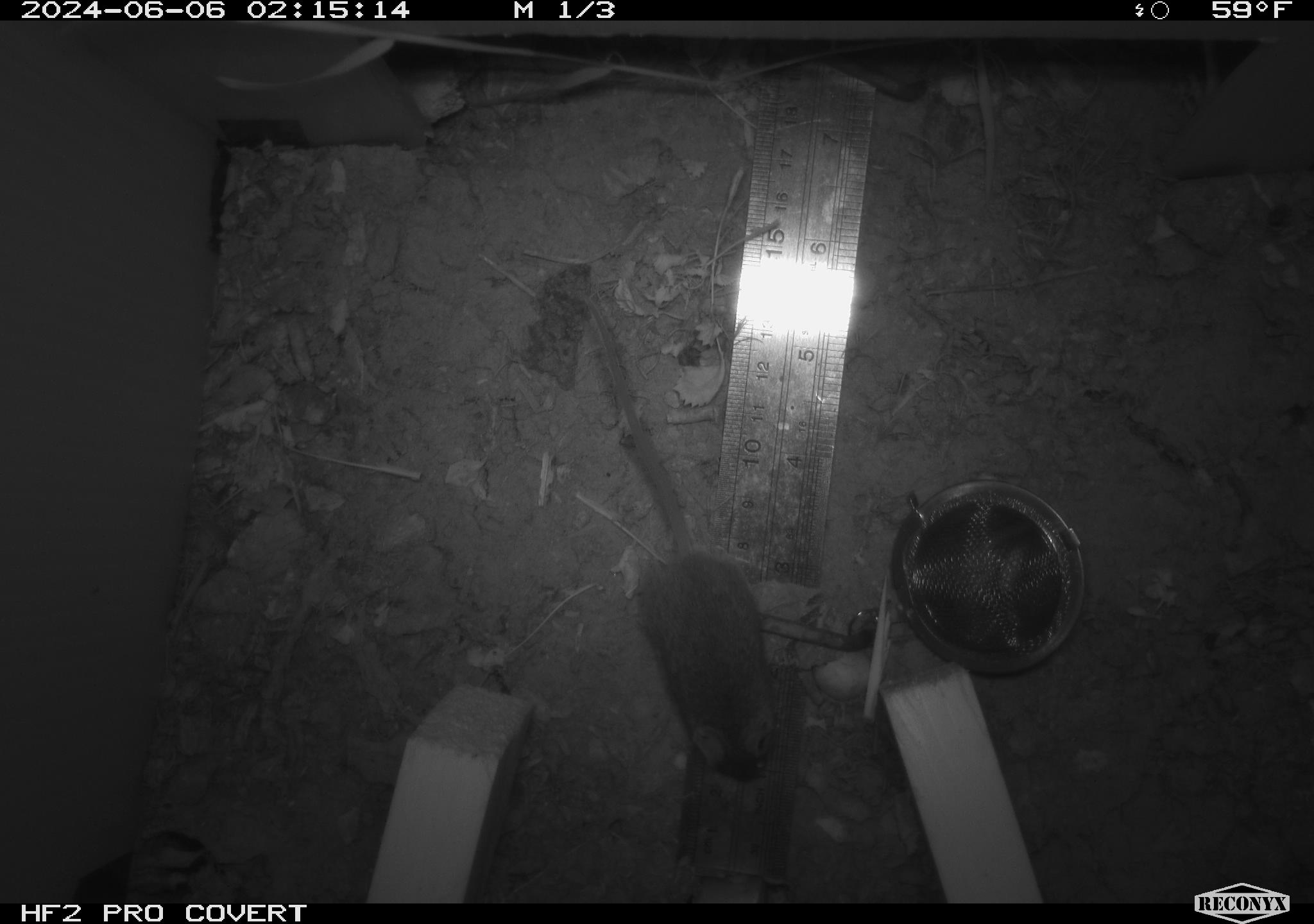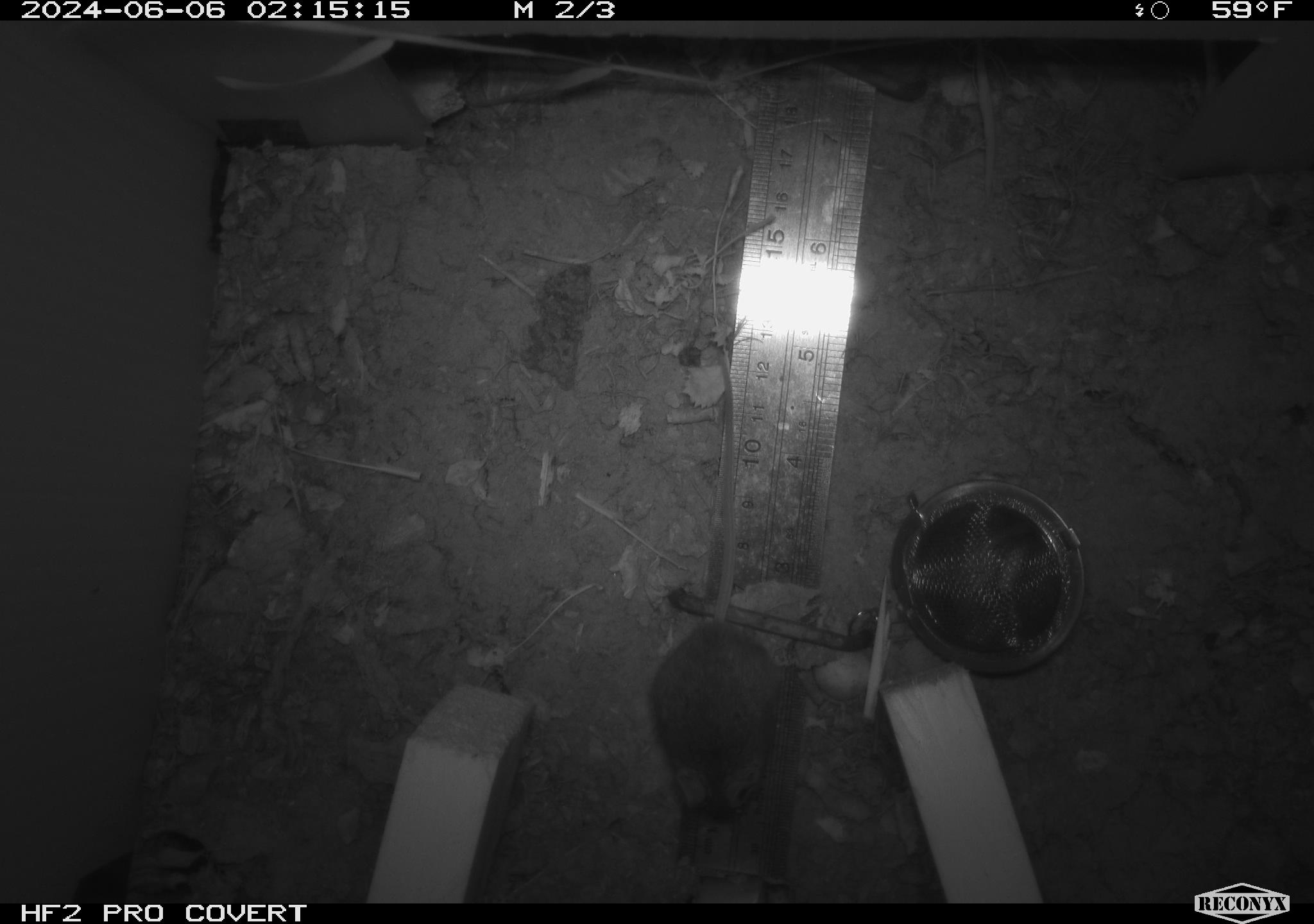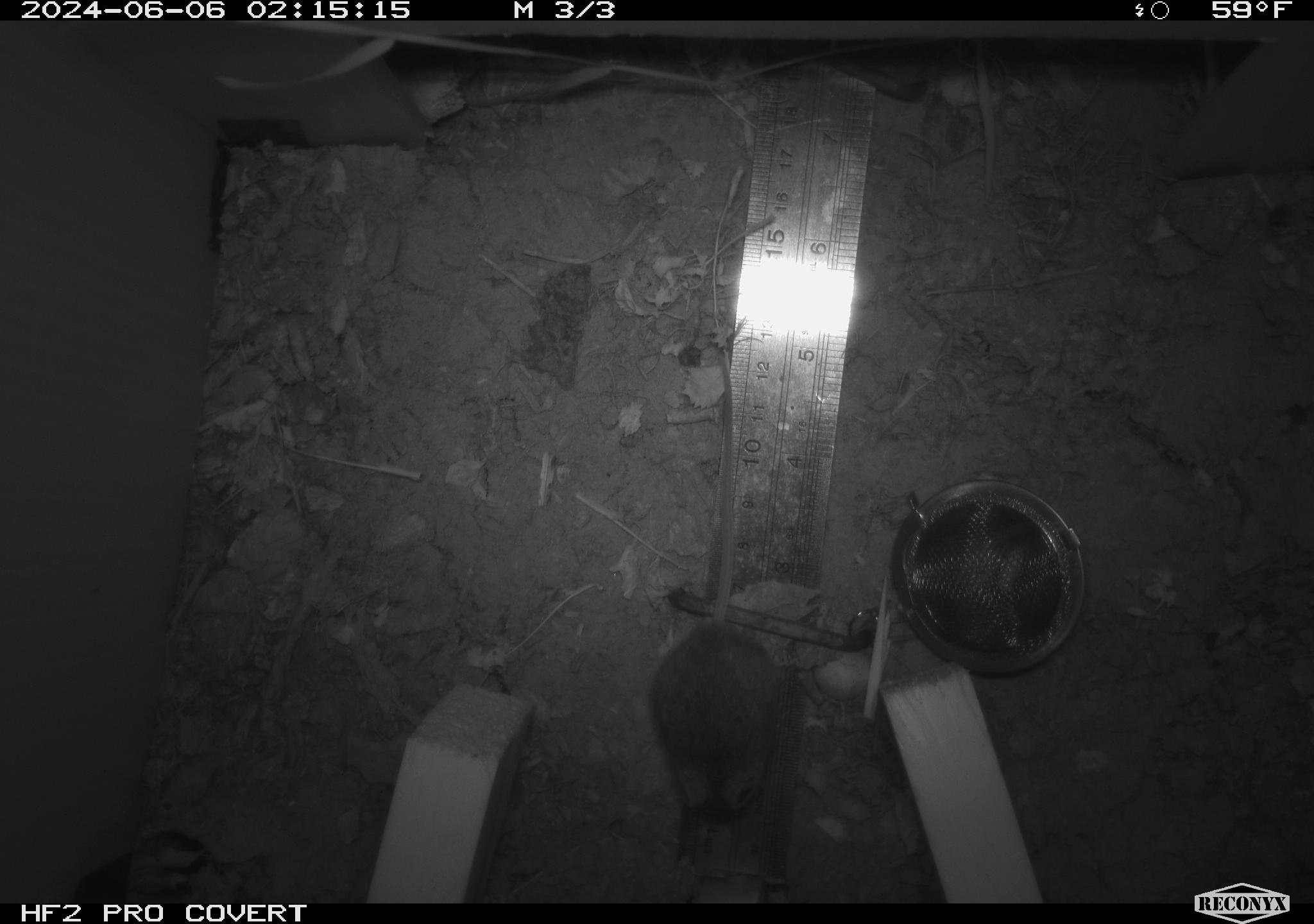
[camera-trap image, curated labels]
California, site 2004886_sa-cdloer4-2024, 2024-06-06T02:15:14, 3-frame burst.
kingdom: Animalia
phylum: Chordata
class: Mammalia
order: Rodentia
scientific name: Rodentia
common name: rodent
Rodent (Rodentia).